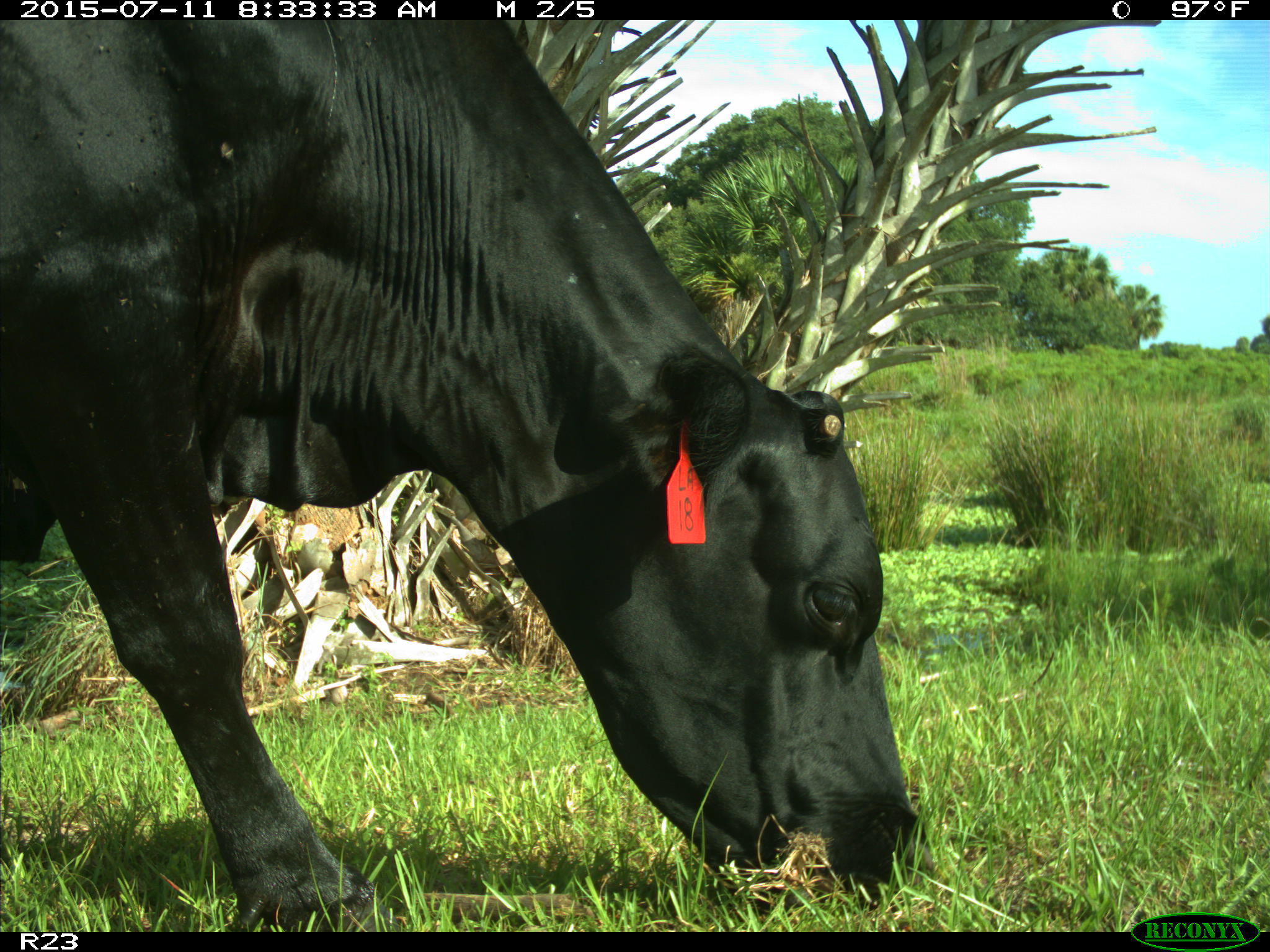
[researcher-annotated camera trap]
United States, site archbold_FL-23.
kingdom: Animalia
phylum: Chordata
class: Mammalia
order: Artiodactyla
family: Bovidae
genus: Bos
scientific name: Bos taurus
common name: domestic cow